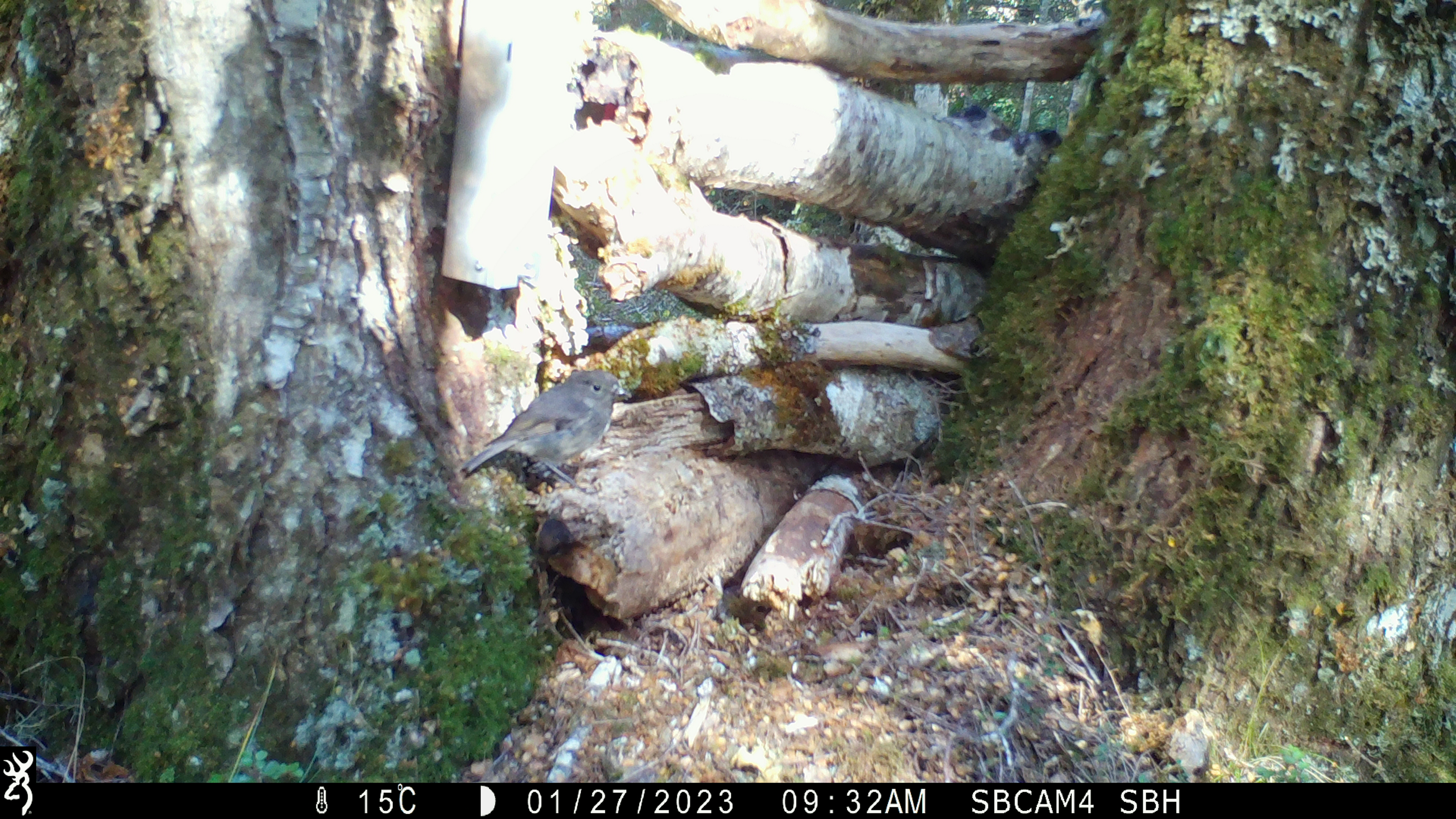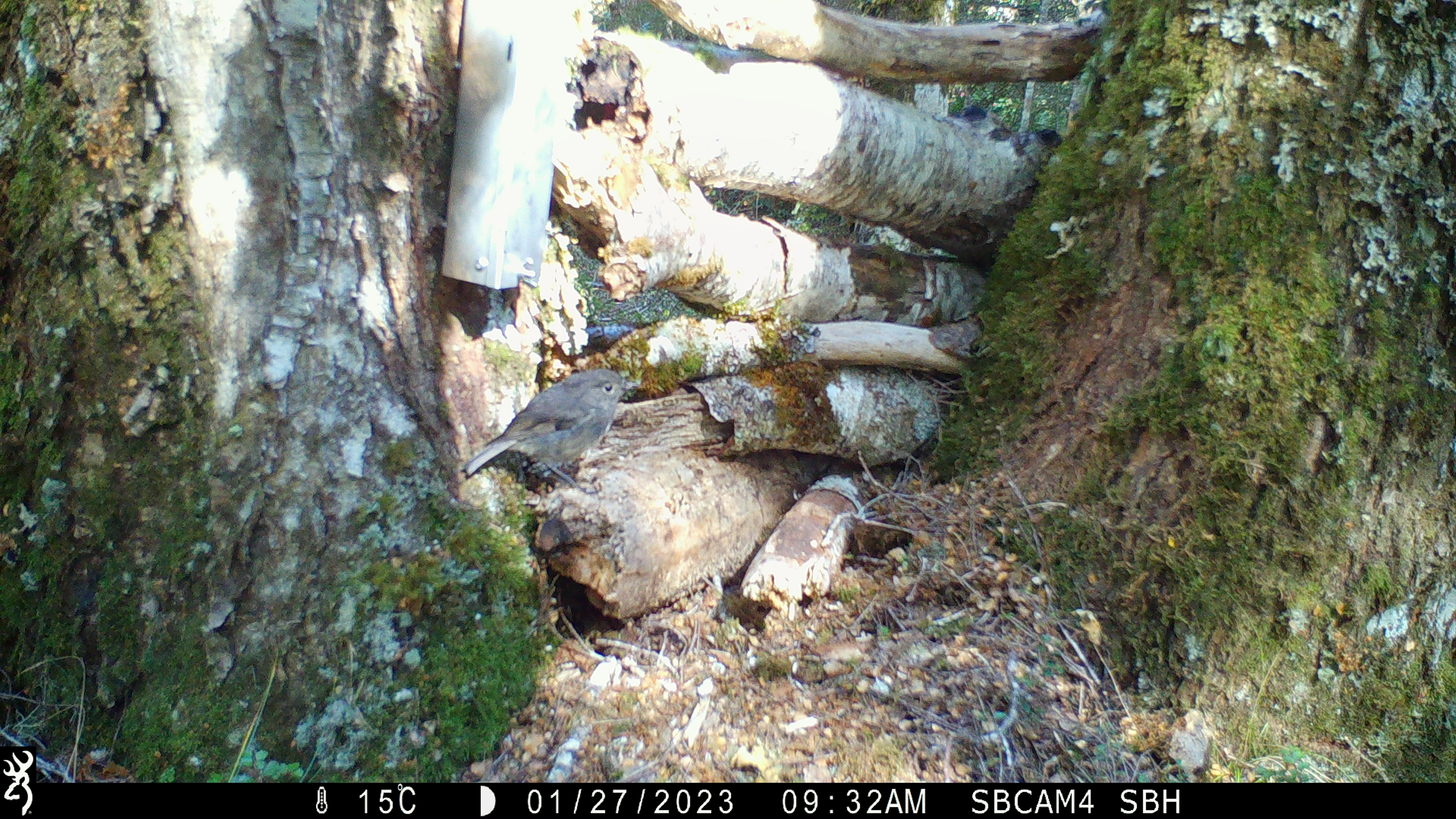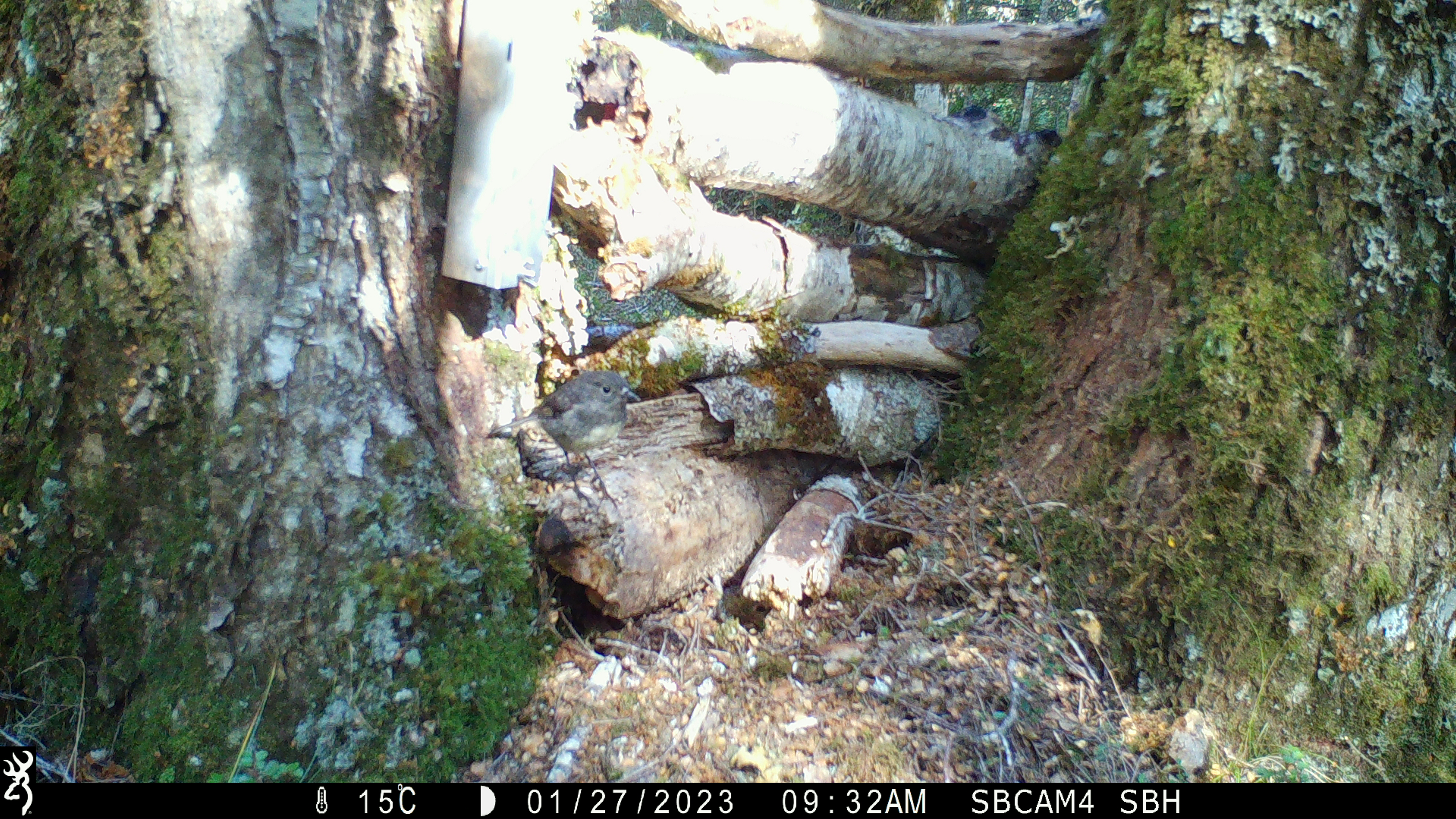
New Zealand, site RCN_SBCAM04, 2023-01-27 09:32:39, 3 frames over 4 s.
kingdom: Animalia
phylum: Chordata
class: Aves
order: Passeriformes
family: Petroicidae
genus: Petroica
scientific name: Petroica australis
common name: new zealand robin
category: robin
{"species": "robin (new zealand robin) (Petroica australis)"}